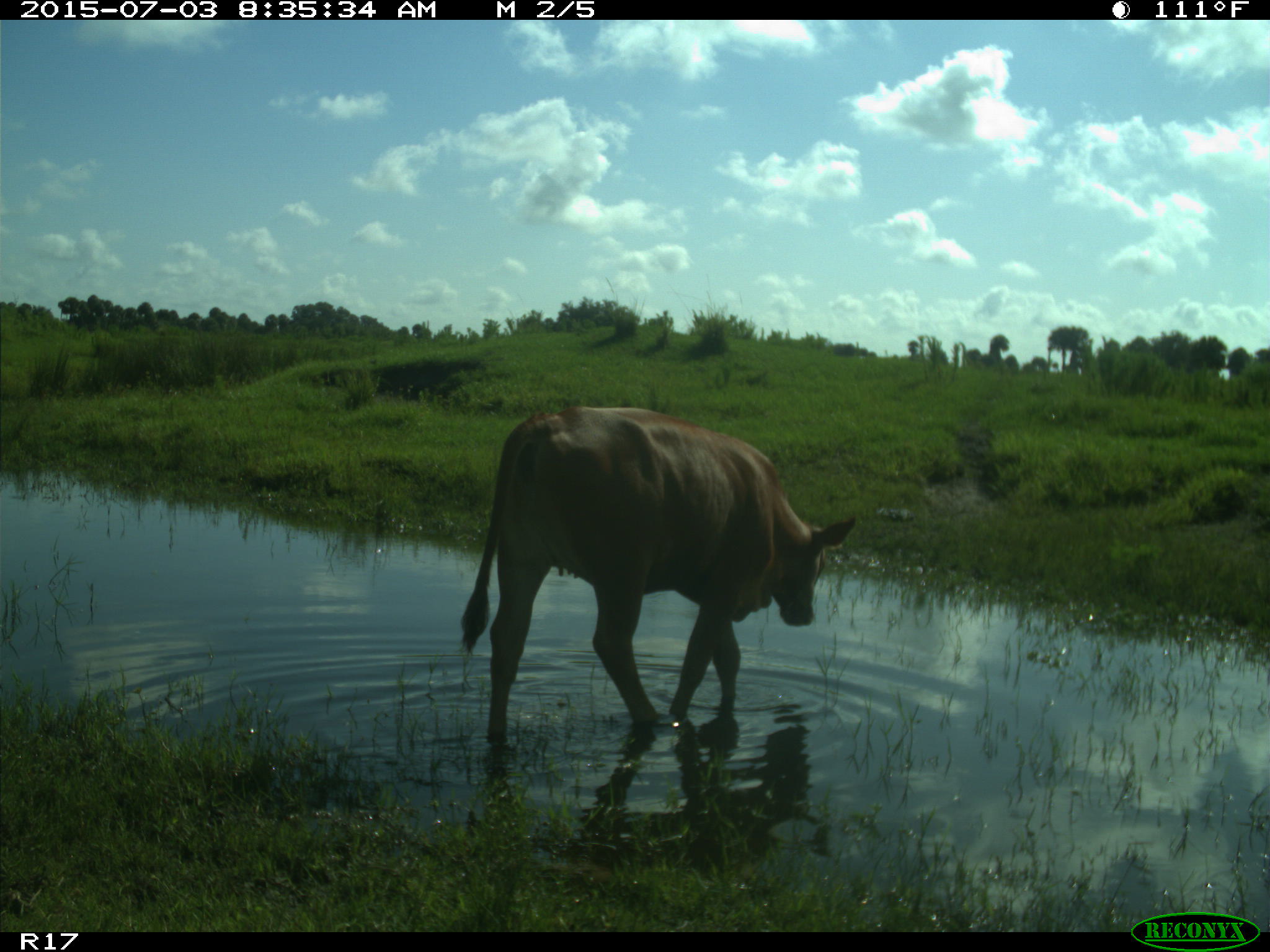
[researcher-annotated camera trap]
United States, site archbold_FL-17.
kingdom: Animalia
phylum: Chordata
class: Mammalia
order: Artiodactyla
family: Bovidae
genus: Bos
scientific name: Bos taurus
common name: domestic cow